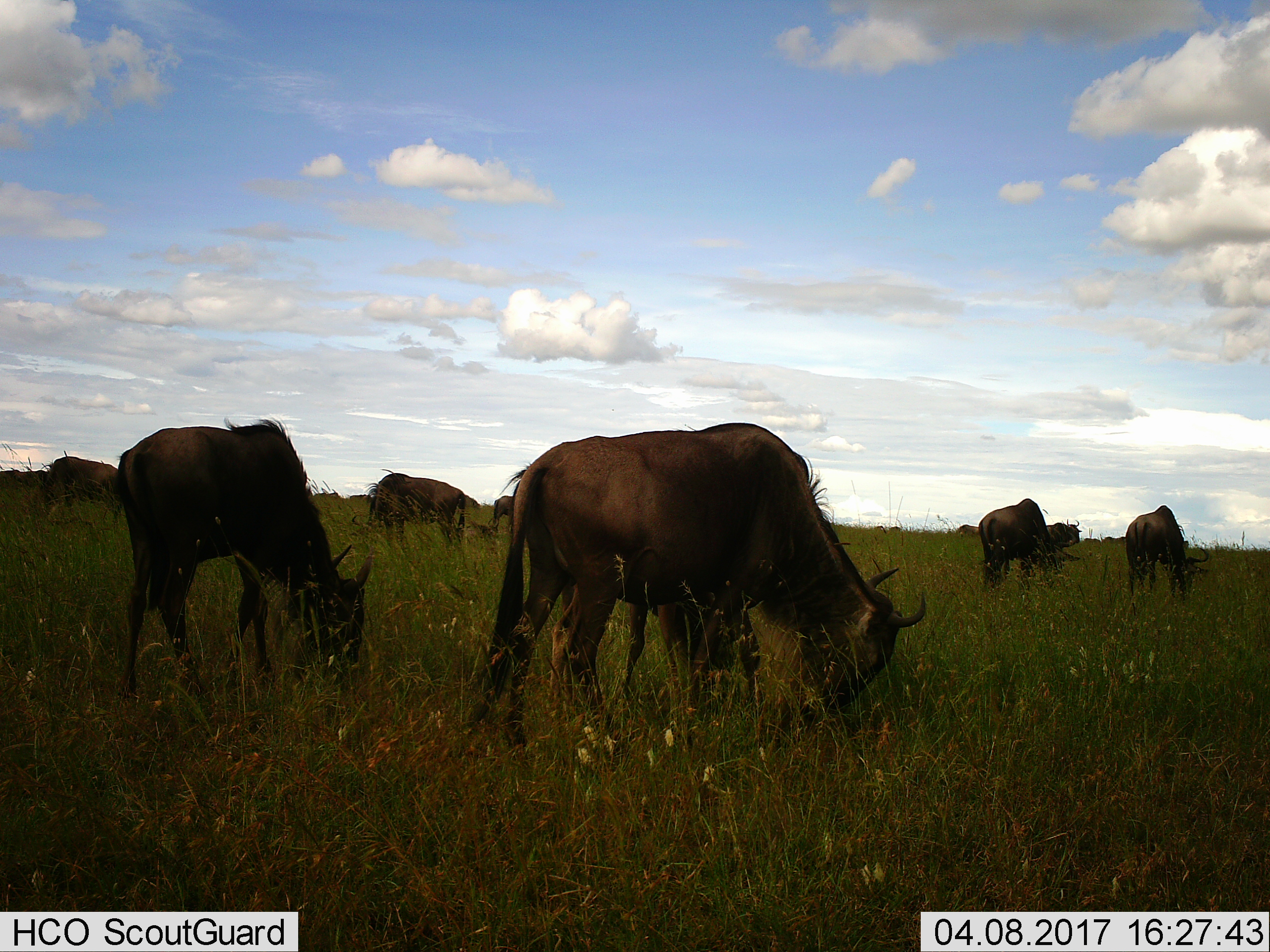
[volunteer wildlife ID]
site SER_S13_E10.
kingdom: Animalia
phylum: Chordata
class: Mammalia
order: Artiodactyla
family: Bovidae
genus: Connochaetes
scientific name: Connochaetes taurinus taurinus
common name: blue wildebeest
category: wildebeestblue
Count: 11-50.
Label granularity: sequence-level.